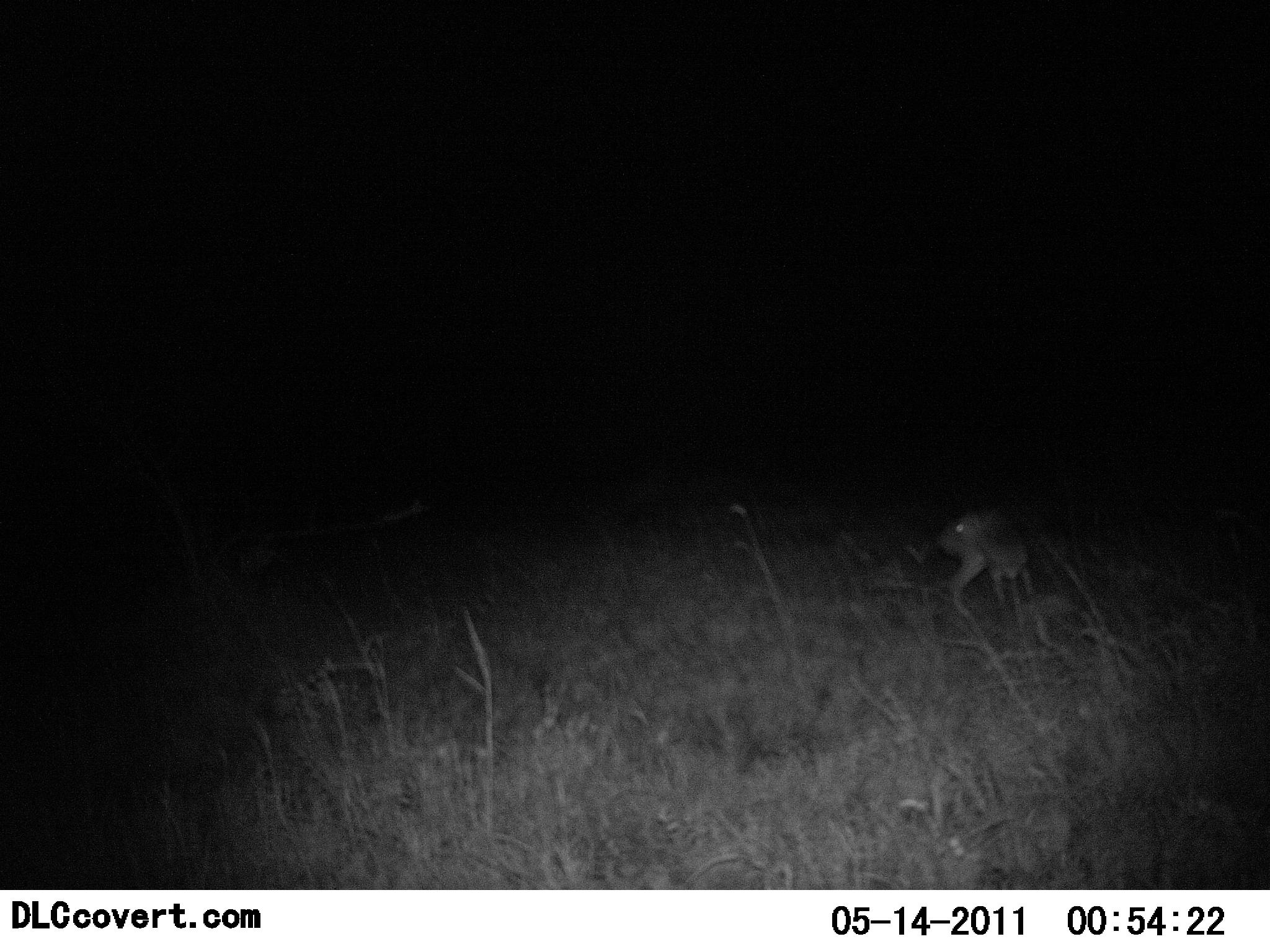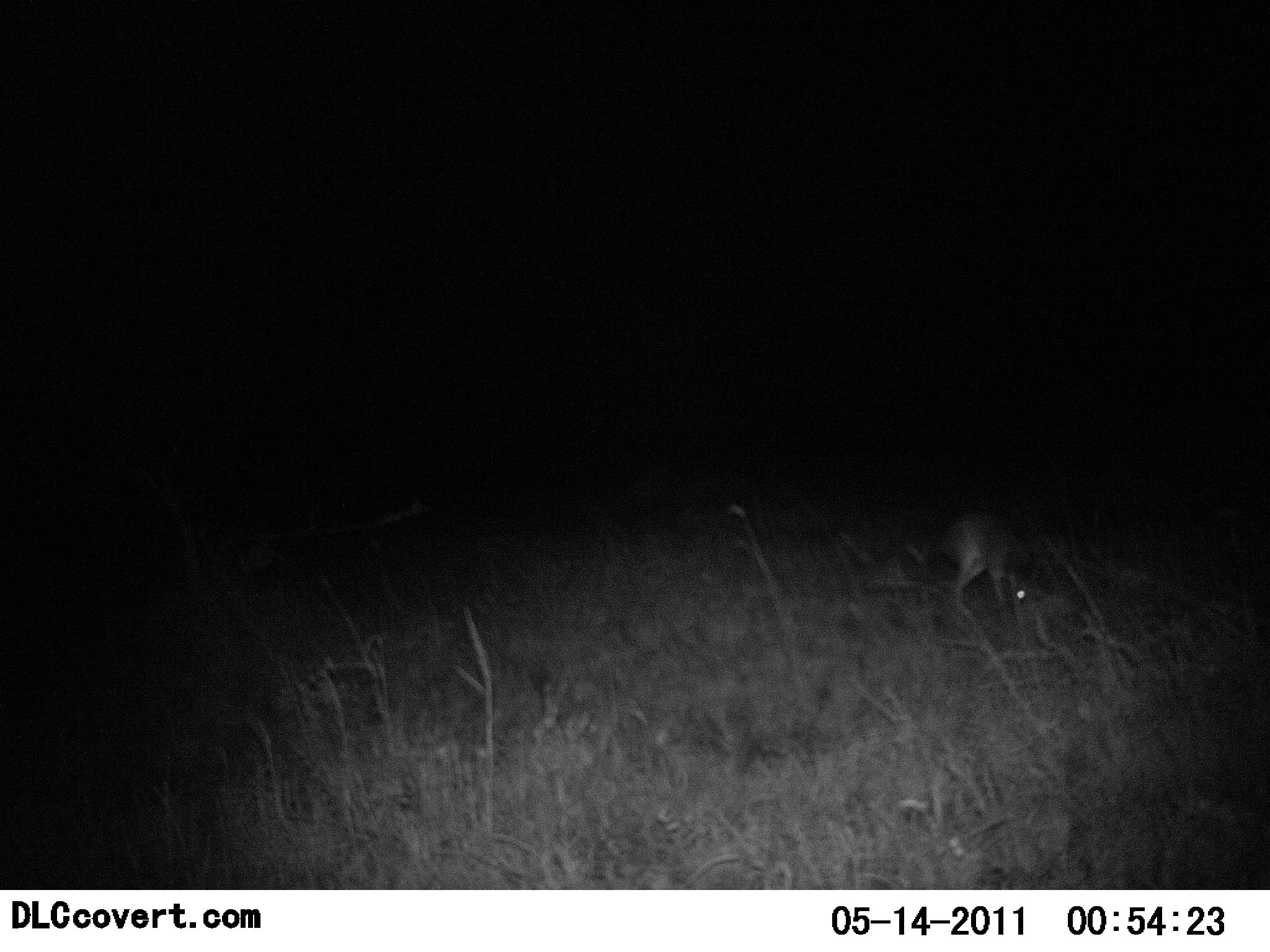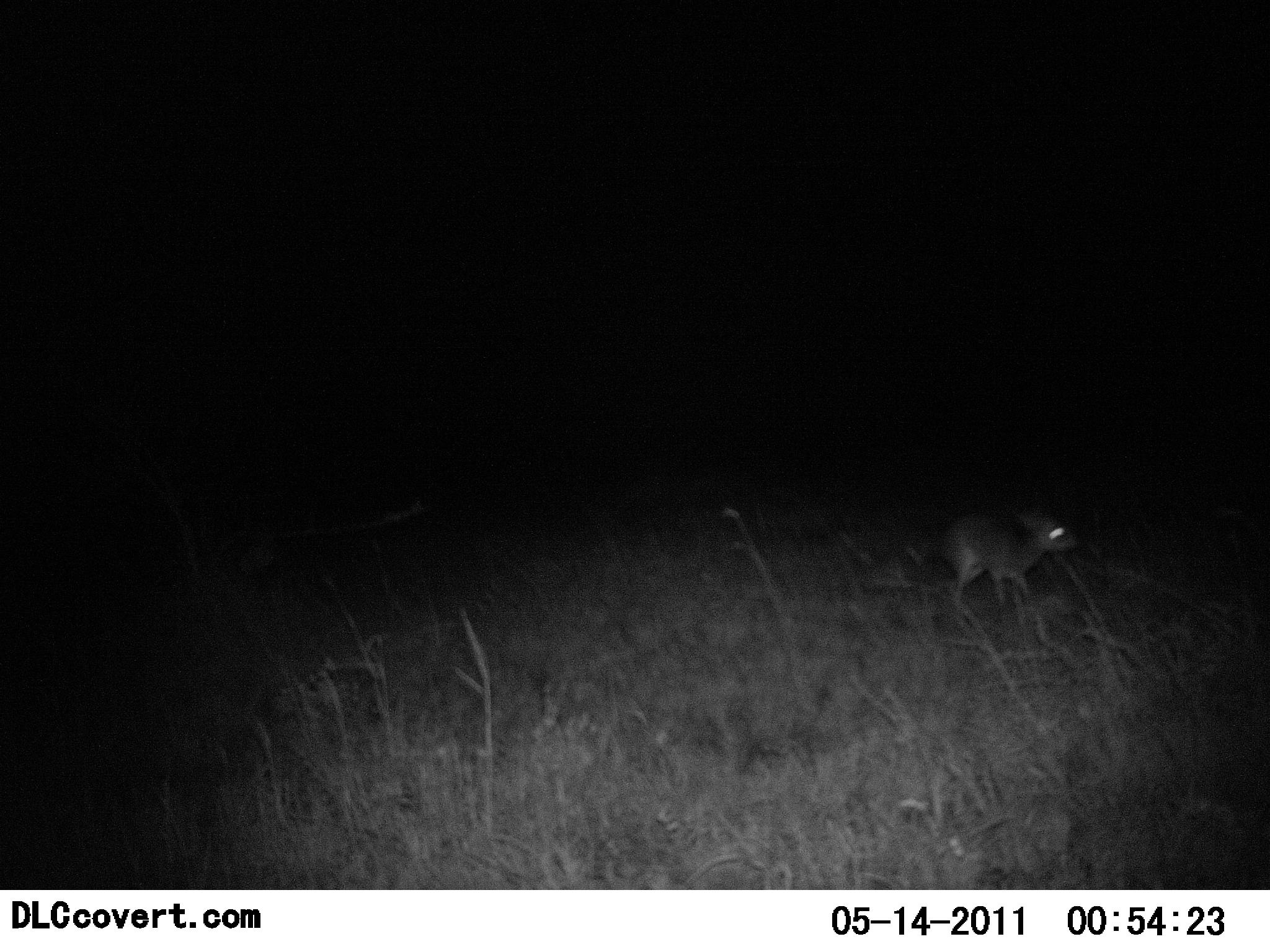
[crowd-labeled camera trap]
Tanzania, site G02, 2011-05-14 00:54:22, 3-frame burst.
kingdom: Animalia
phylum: Chordata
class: Mammalia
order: Artiodactyla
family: Bovidae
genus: Madoqua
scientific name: Madoqua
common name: dikdik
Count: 1.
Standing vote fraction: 77%.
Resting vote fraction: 0%.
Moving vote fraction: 8%.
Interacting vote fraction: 0%.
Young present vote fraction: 0%.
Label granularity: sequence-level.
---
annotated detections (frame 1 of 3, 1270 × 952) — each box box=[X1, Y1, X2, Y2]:
animal: box=[931, 512, 1040, 626]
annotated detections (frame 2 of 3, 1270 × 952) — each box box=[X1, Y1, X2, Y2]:
animal: box=[909, 513, 1054, 628]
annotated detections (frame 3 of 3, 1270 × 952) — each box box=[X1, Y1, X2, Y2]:
animal: box=[931, 503, 1080, 607]